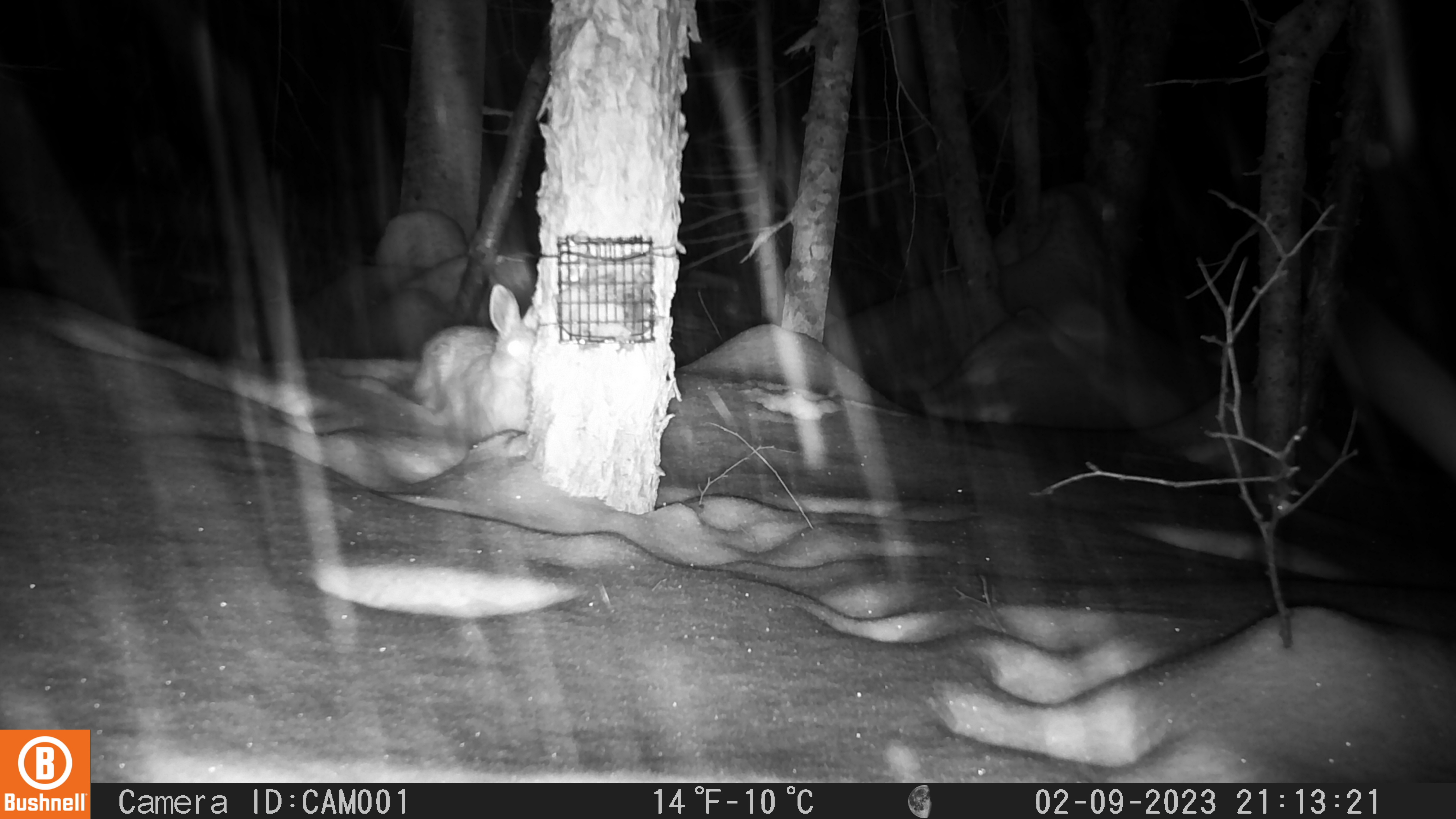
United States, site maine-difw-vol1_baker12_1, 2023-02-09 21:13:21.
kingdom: Animalia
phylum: Chordata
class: Mammalia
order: Lagomorpha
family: Leporidae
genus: Lepus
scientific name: Lepus americanus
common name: snowshoe hare